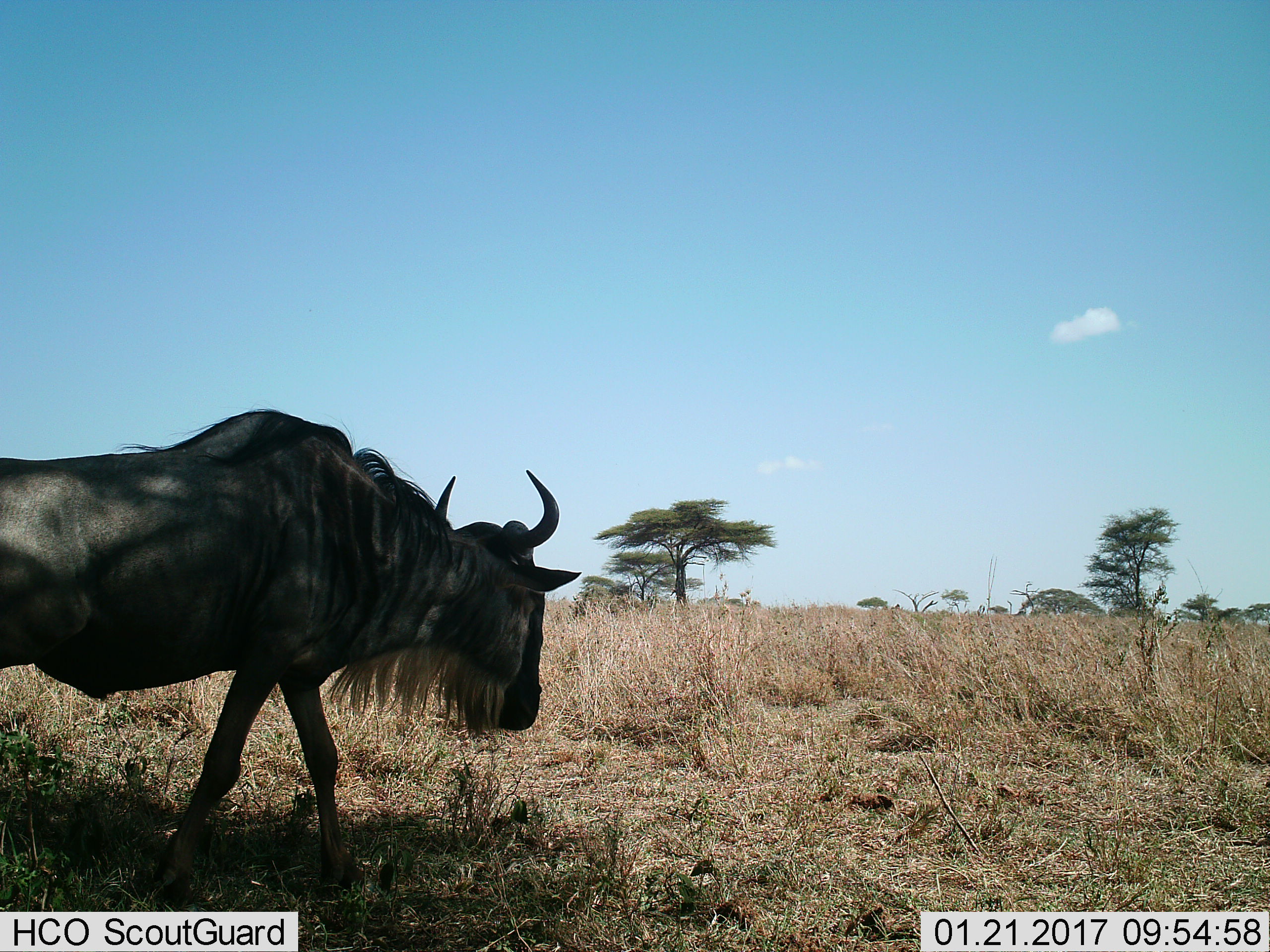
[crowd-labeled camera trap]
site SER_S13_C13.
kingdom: Animalia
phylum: Chordata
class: Mammalia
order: Artiodactyla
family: Bovidae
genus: Connochaetes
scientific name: Connochaetes taurinus taurinus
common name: blue wildebeest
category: wildebeestblue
Wildebeestblue (blue wildebeest) (Connochaetes taurinus taurinus), count 1. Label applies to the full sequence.